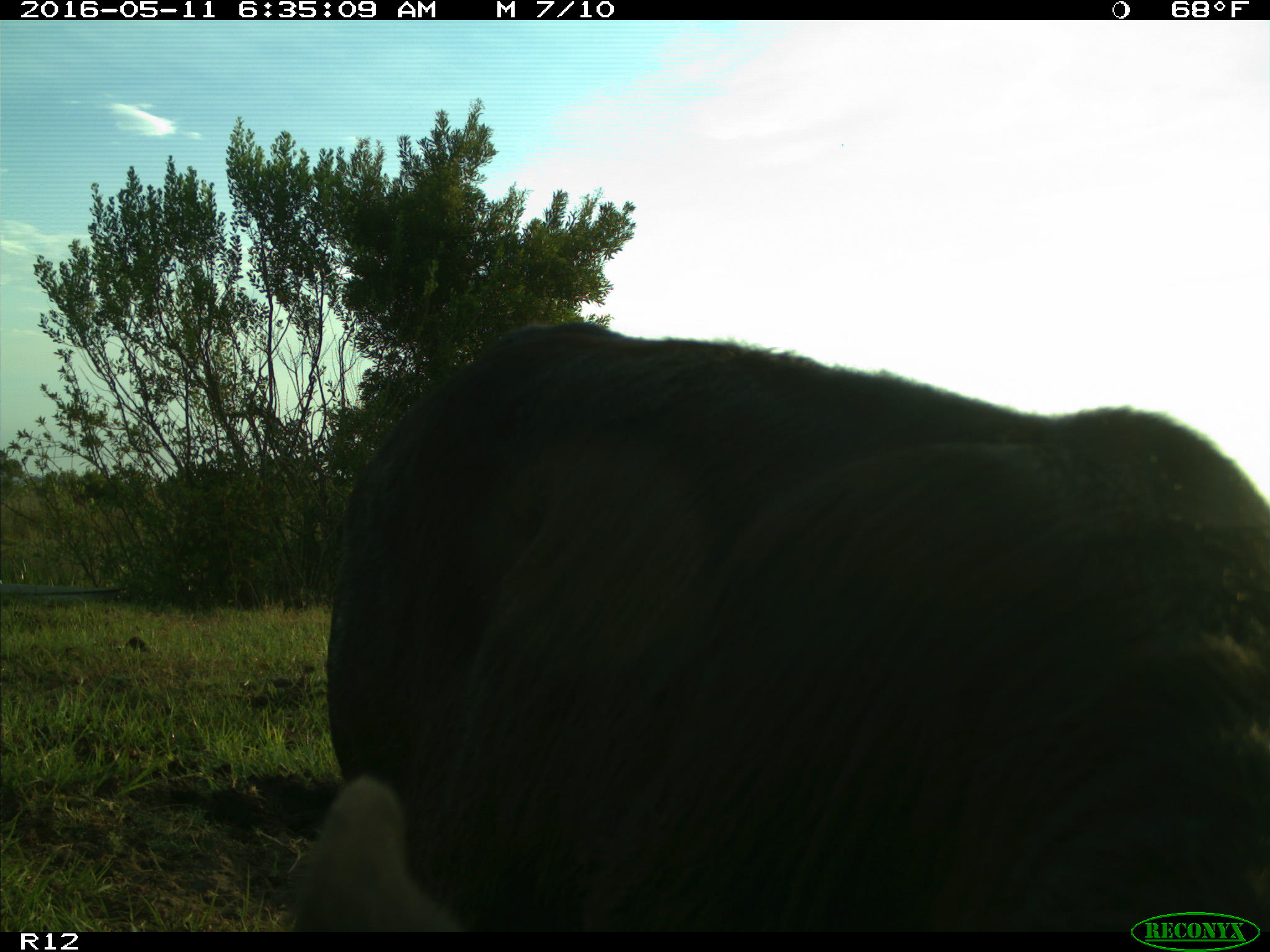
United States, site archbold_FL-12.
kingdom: Animalia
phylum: Chordata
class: Mammalia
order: Artiodactyla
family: Bovidae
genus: Bos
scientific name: Bos taurus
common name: domestic cow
Bos taurus (domestic cow).